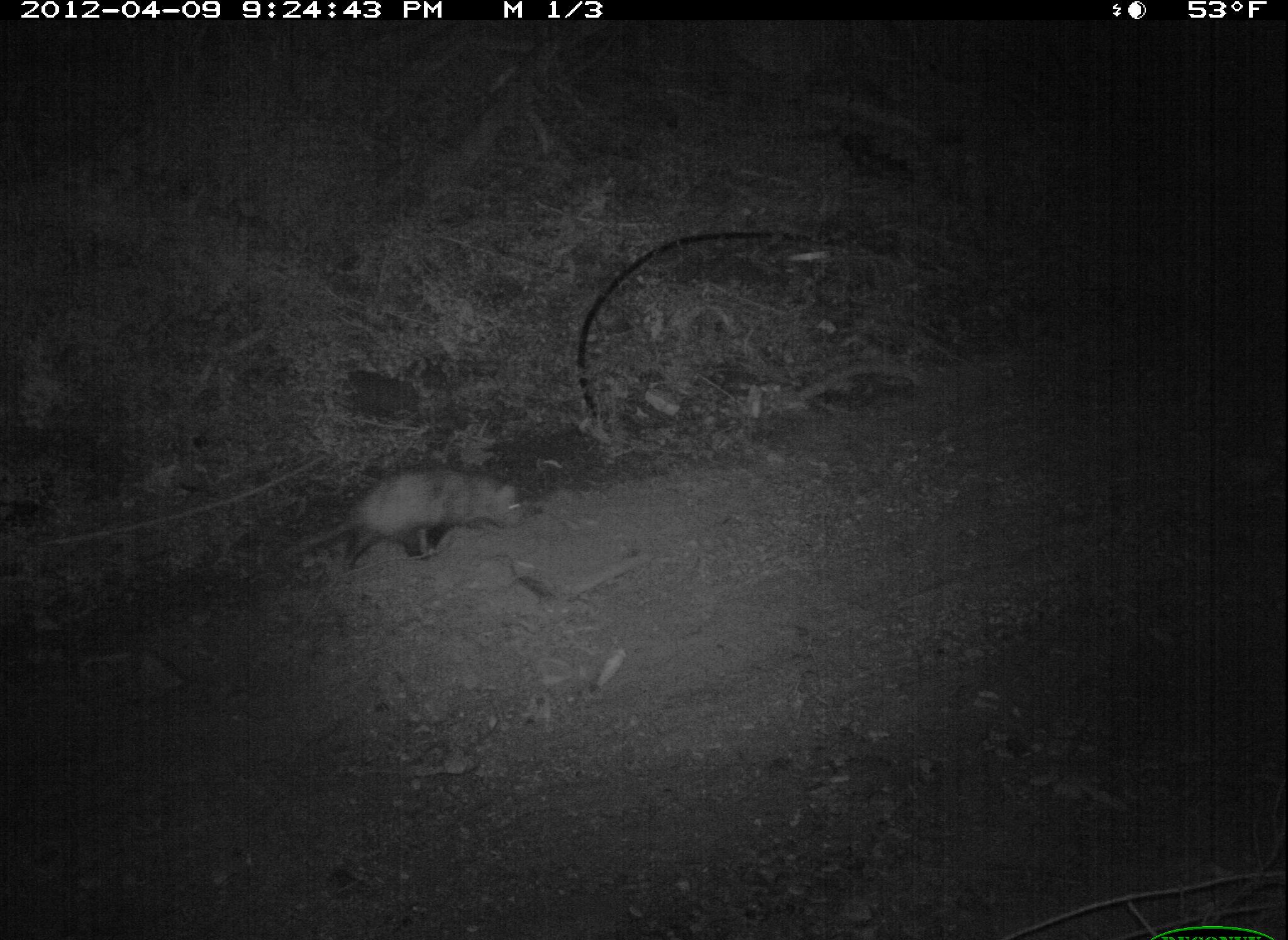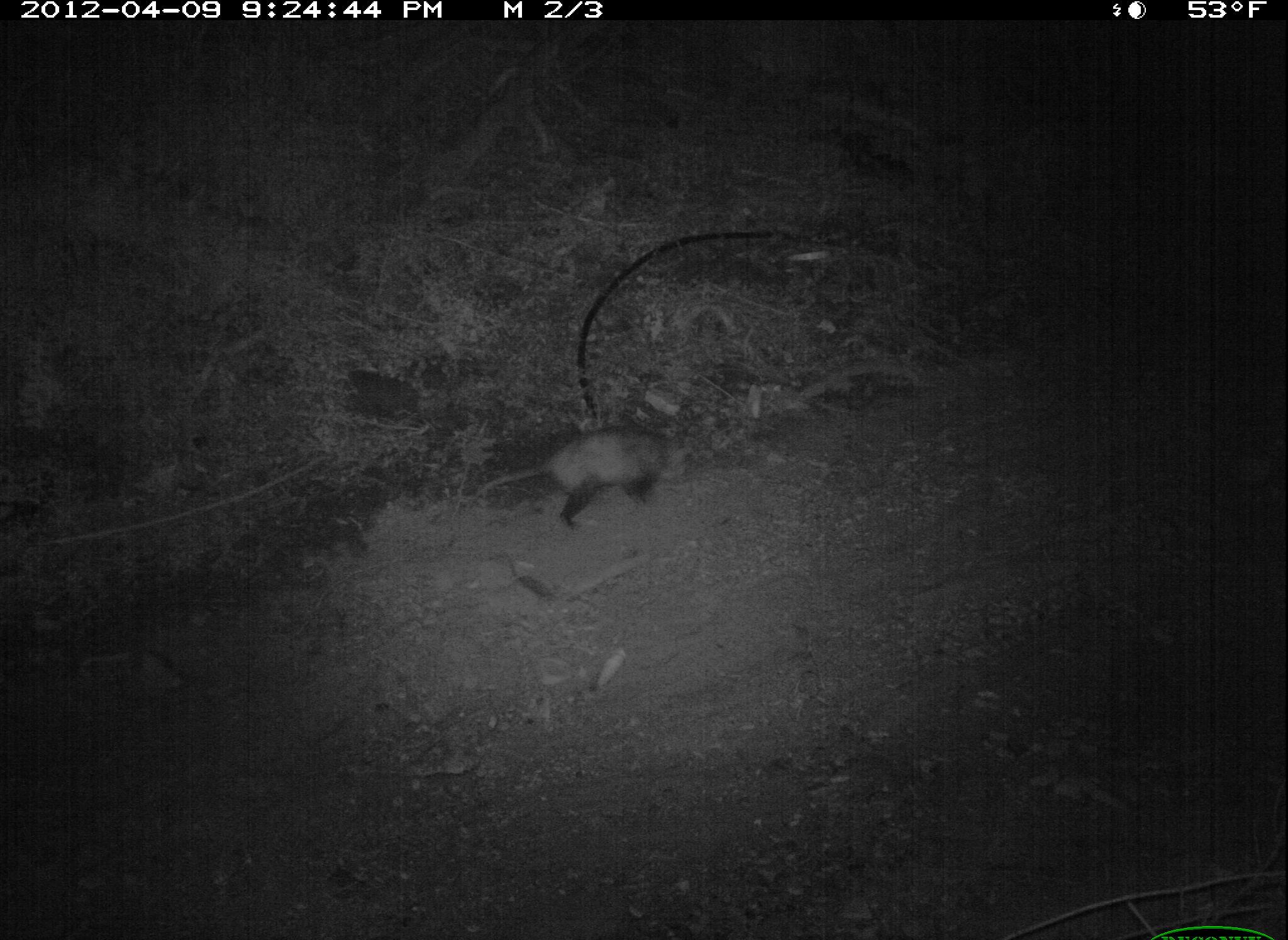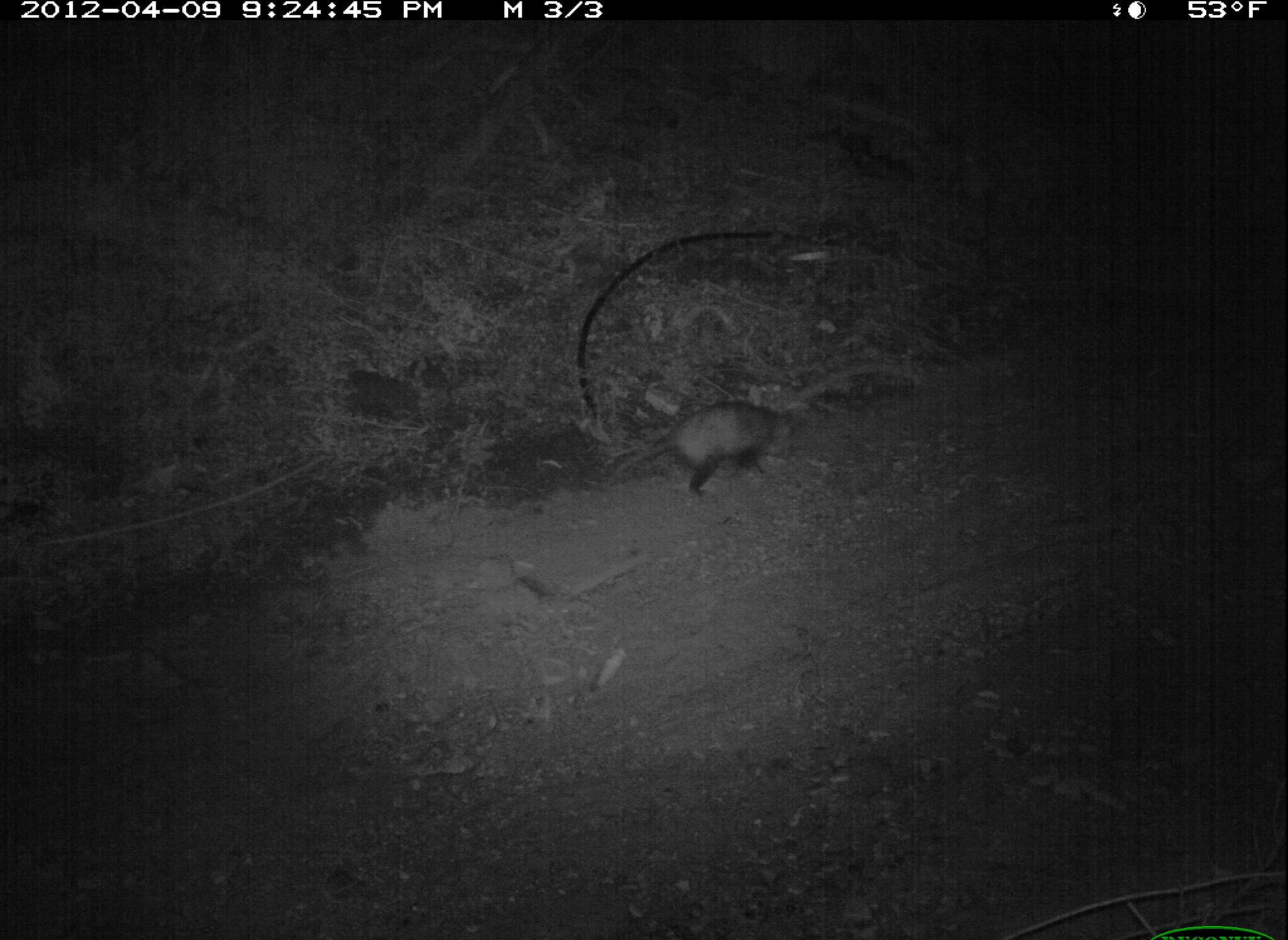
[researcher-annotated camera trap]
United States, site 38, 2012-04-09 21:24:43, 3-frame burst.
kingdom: Animalia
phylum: Chordata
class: Mammalia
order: Didelphimorphia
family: Didelphidae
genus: Didelphis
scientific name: Didelphis virginiana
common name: virginia opossum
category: opossum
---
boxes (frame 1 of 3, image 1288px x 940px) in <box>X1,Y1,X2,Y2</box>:
opossum: <box>279,443,555,583</box>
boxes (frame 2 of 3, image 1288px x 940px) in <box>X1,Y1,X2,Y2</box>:
opossum: <box>448,414,726,540</box>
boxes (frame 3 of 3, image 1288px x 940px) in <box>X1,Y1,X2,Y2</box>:
opossum: <box>594,356,813,504</box>